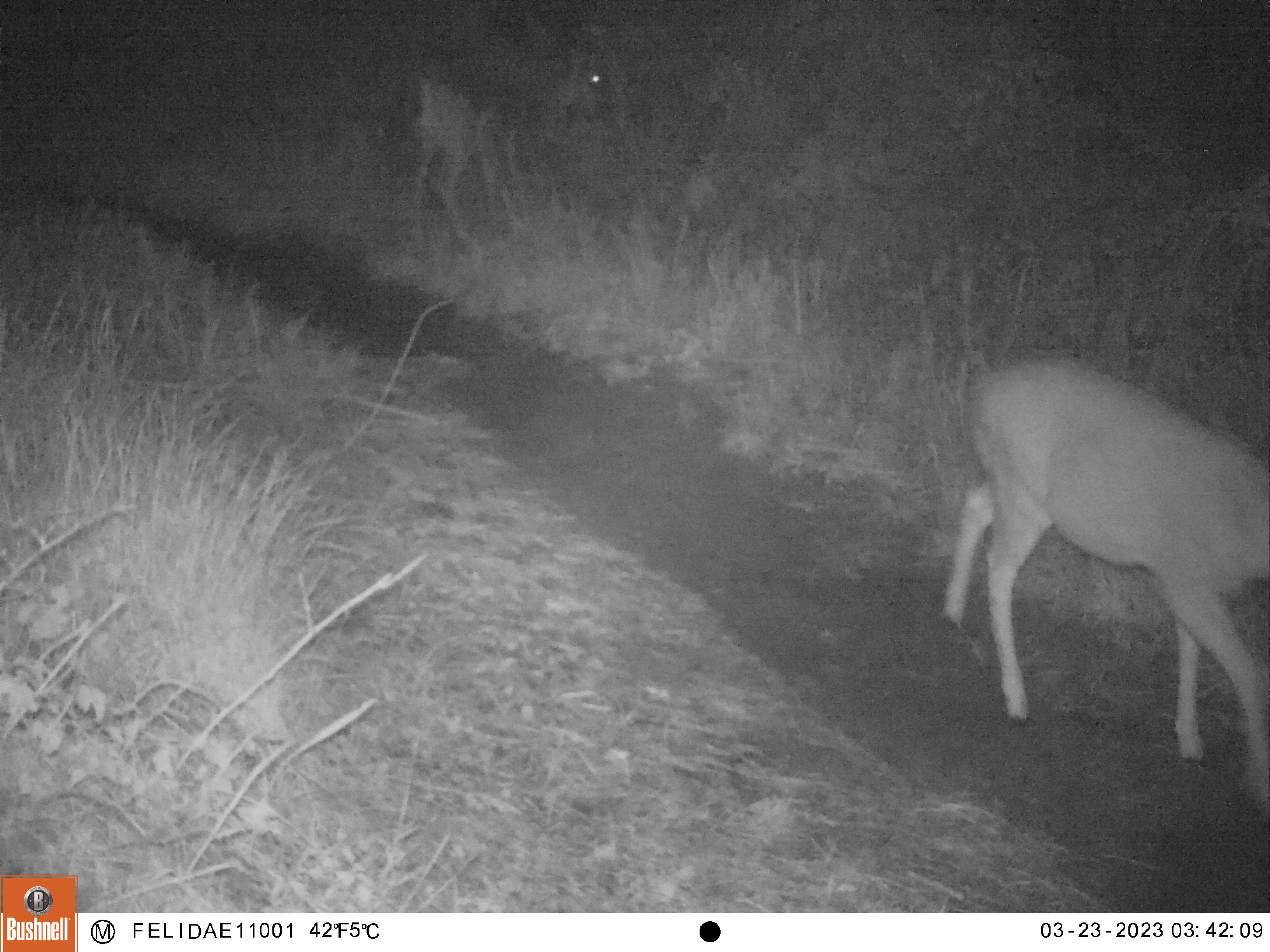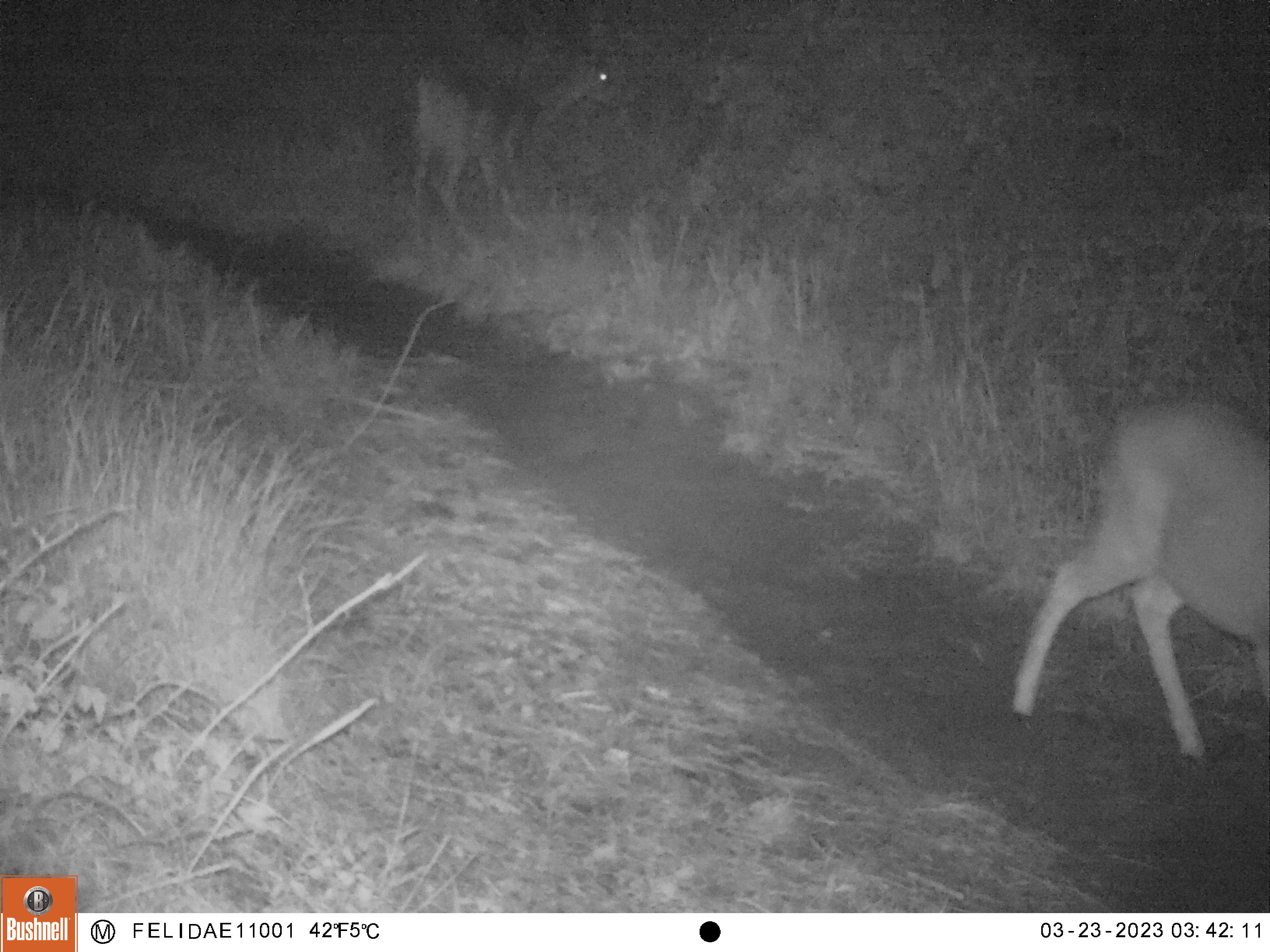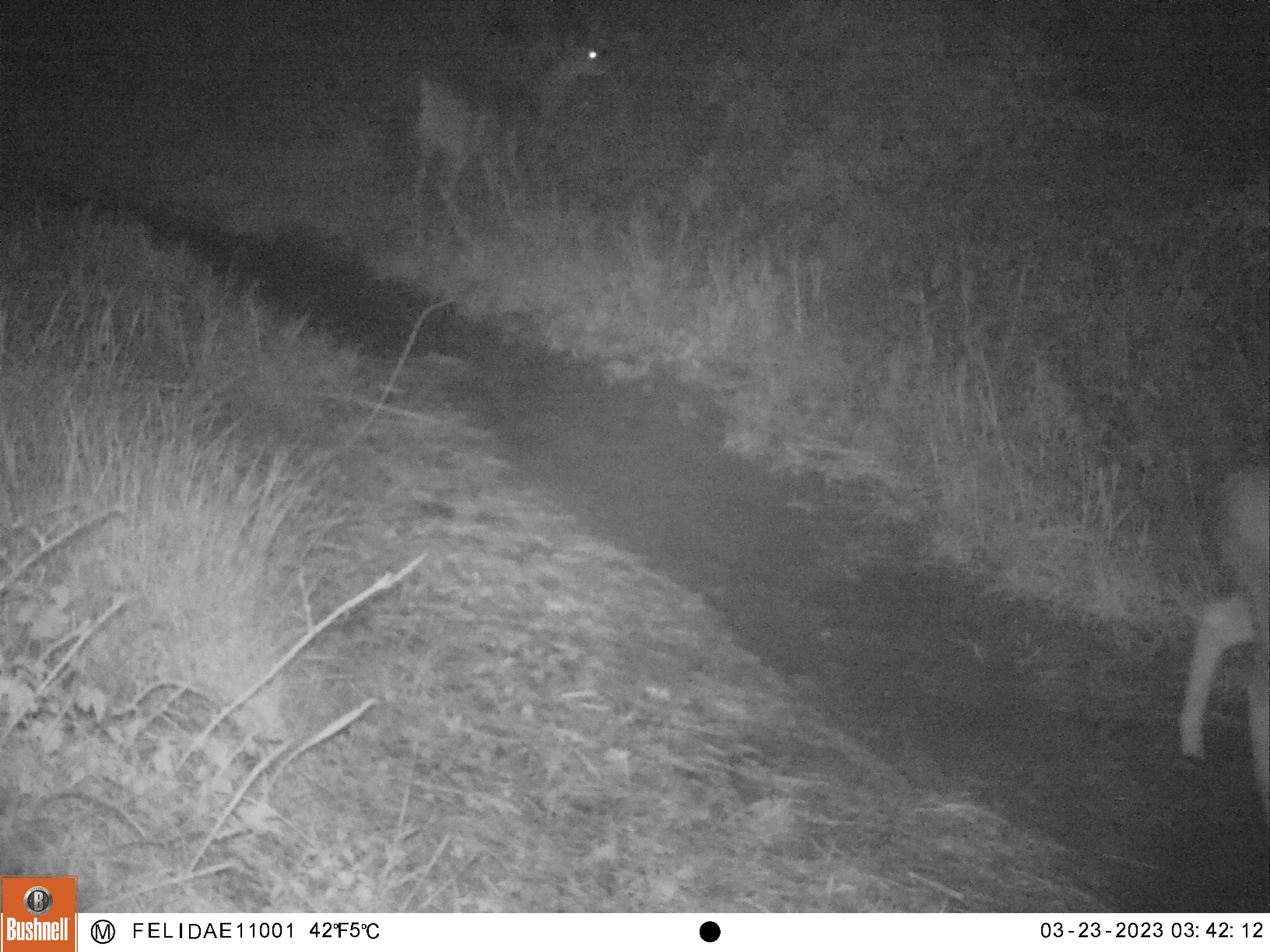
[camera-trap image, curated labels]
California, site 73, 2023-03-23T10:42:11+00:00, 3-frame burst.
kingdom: Animalia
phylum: Chordata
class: Mammalia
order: Artiodactyla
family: Cervidae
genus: Odocoileus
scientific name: Odocoileus hemionus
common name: mule deer